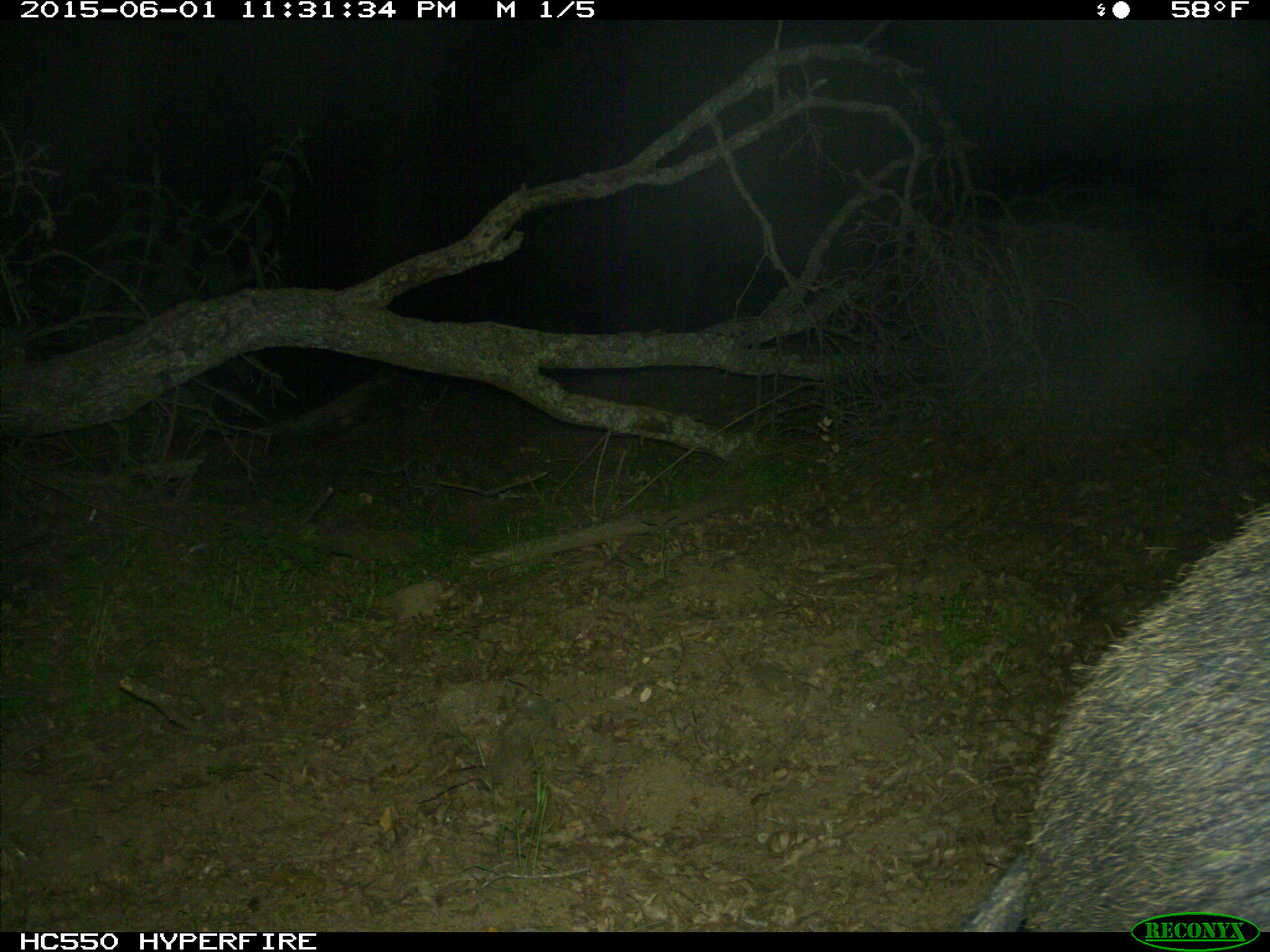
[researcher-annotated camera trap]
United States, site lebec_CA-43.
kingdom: Animalia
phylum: Chordata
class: Mammalia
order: Artiodactyla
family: Suidae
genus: Sus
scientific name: Sus scrofa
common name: wild boar